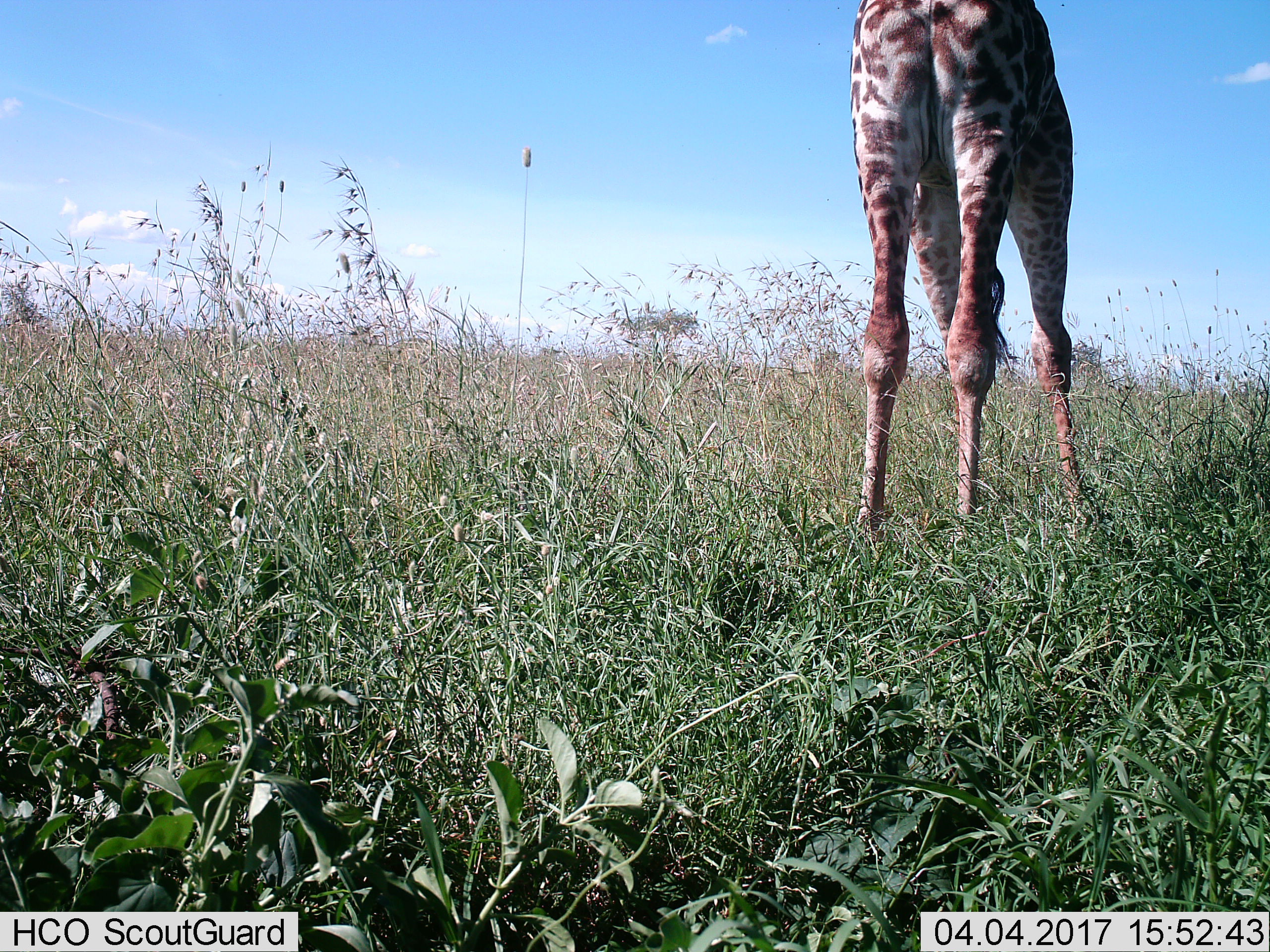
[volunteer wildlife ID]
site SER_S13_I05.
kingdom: Animalia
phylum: Chordata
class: Mammalia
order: Artiodactyla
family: Giraffidae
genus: Giraffa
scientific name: Giraffa camelopardalis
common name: giraffe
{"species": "giraffe (Giraffa camelopardalis)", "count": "1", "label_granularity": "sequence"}